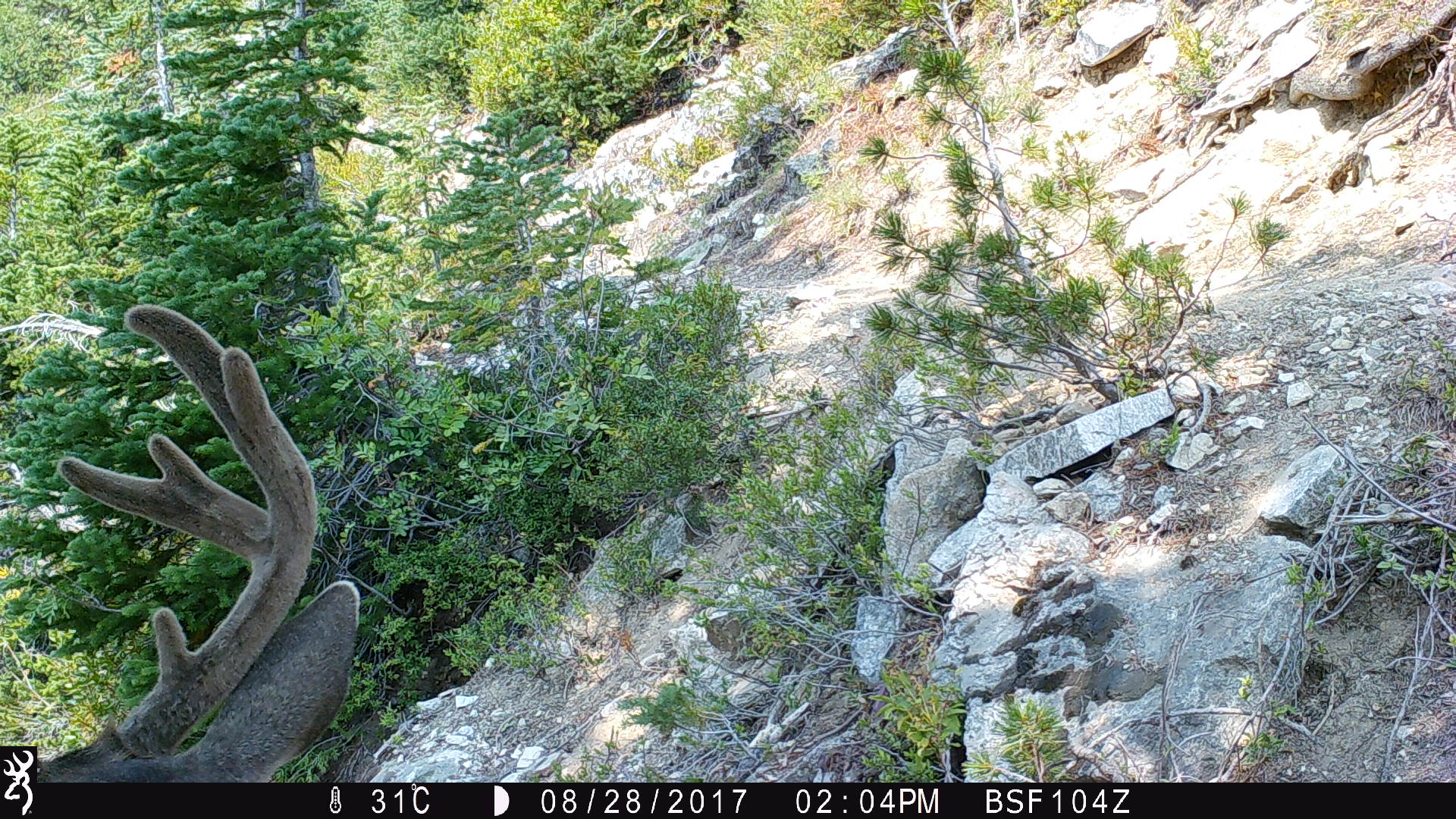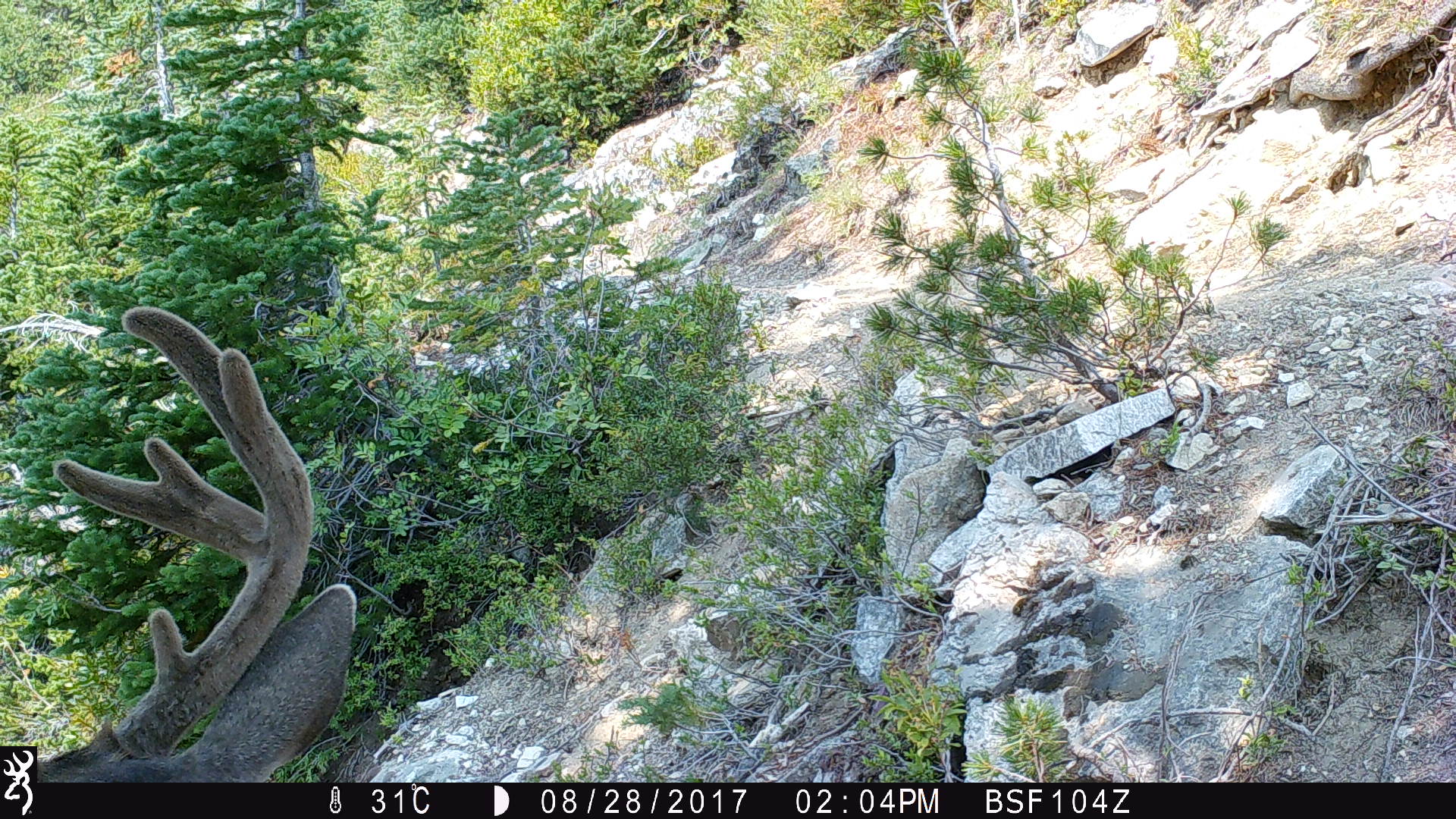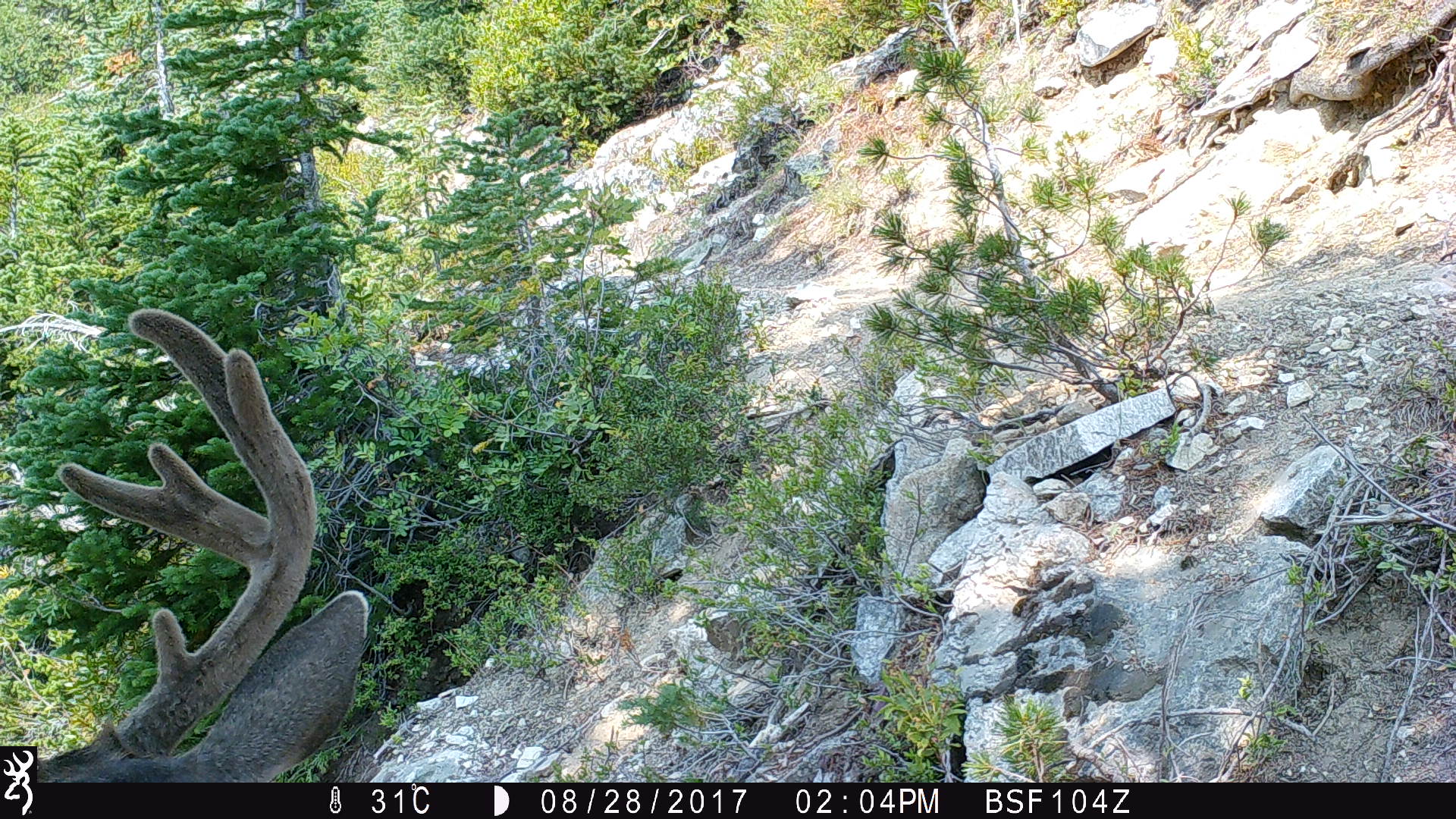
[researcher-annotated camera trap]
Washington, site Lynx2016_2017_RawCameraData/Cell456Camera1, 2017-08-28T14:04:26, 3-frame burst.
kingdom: Animalia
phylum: Chordata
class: Mammalia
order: Artiodactyla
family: Cervidae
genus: Odocoileus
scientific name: Odocoileus hemionus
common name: mule deer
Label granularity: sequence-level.